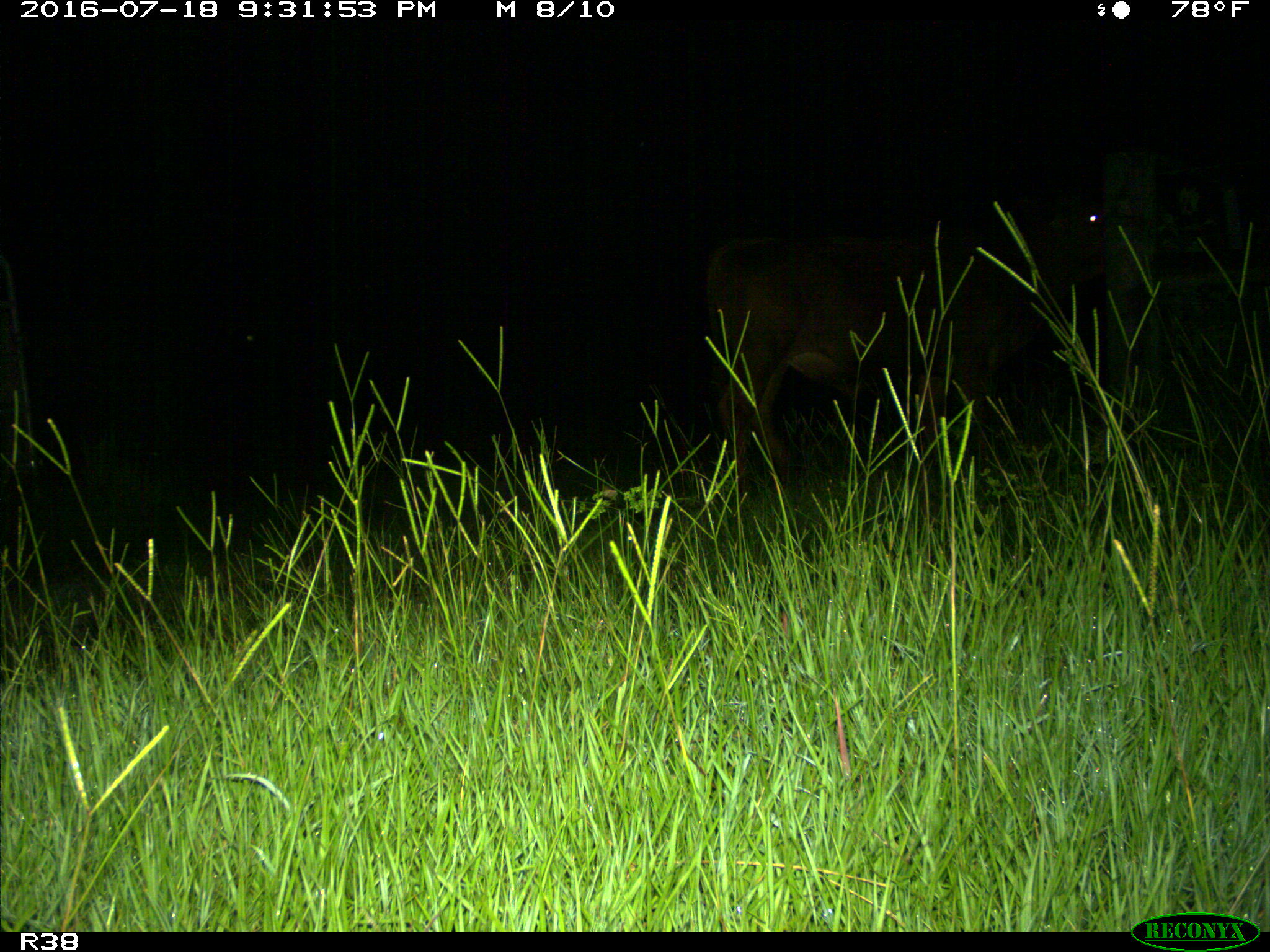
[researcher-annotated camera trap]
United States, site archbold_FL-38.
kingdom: Animalia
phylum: Chordata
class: Mammalia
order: Artiodactyla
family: Bovidae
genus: Bos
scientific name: Bos taurus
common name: domestic cow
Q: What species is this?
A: Bos taurus (domestic cow).